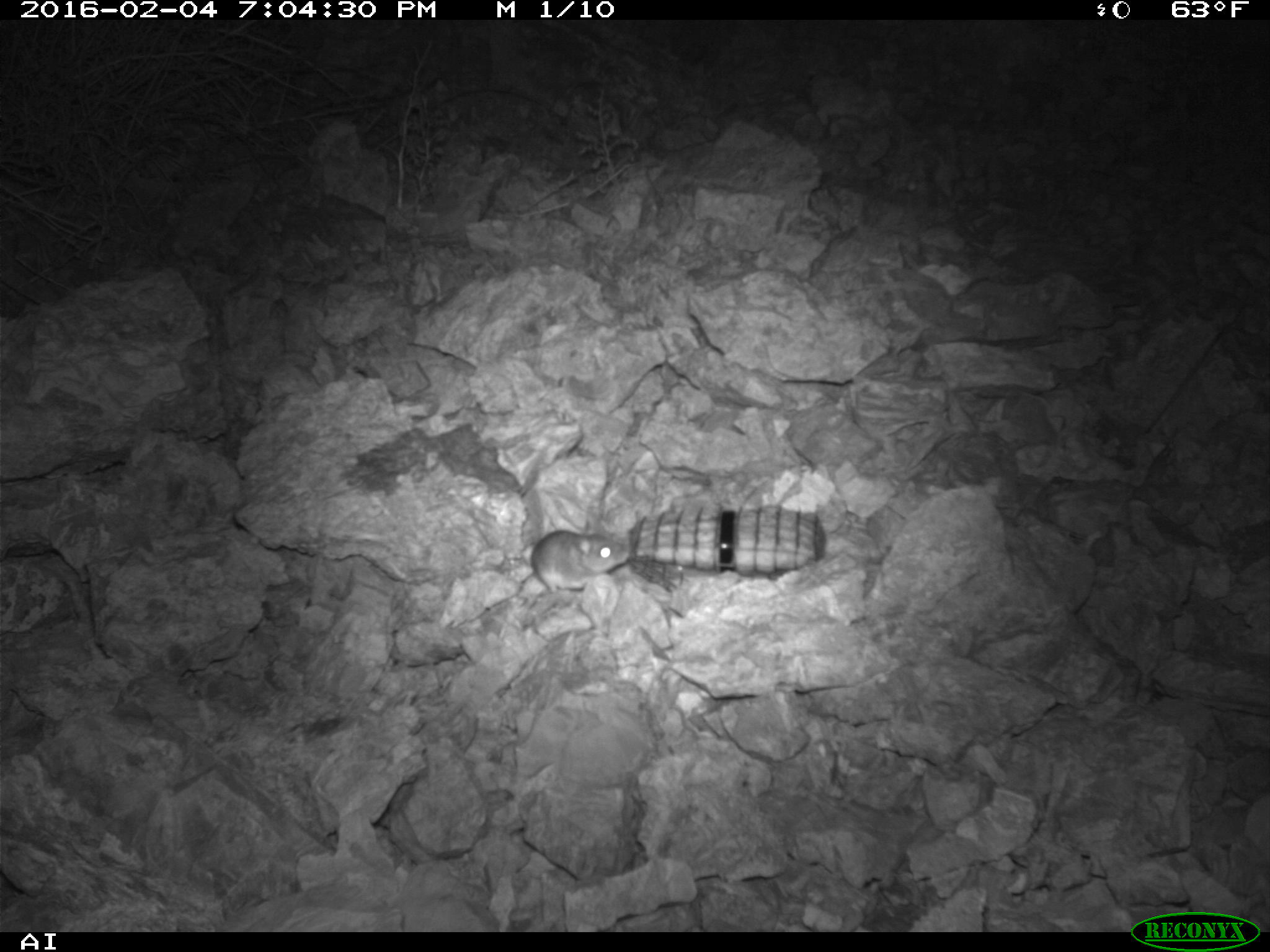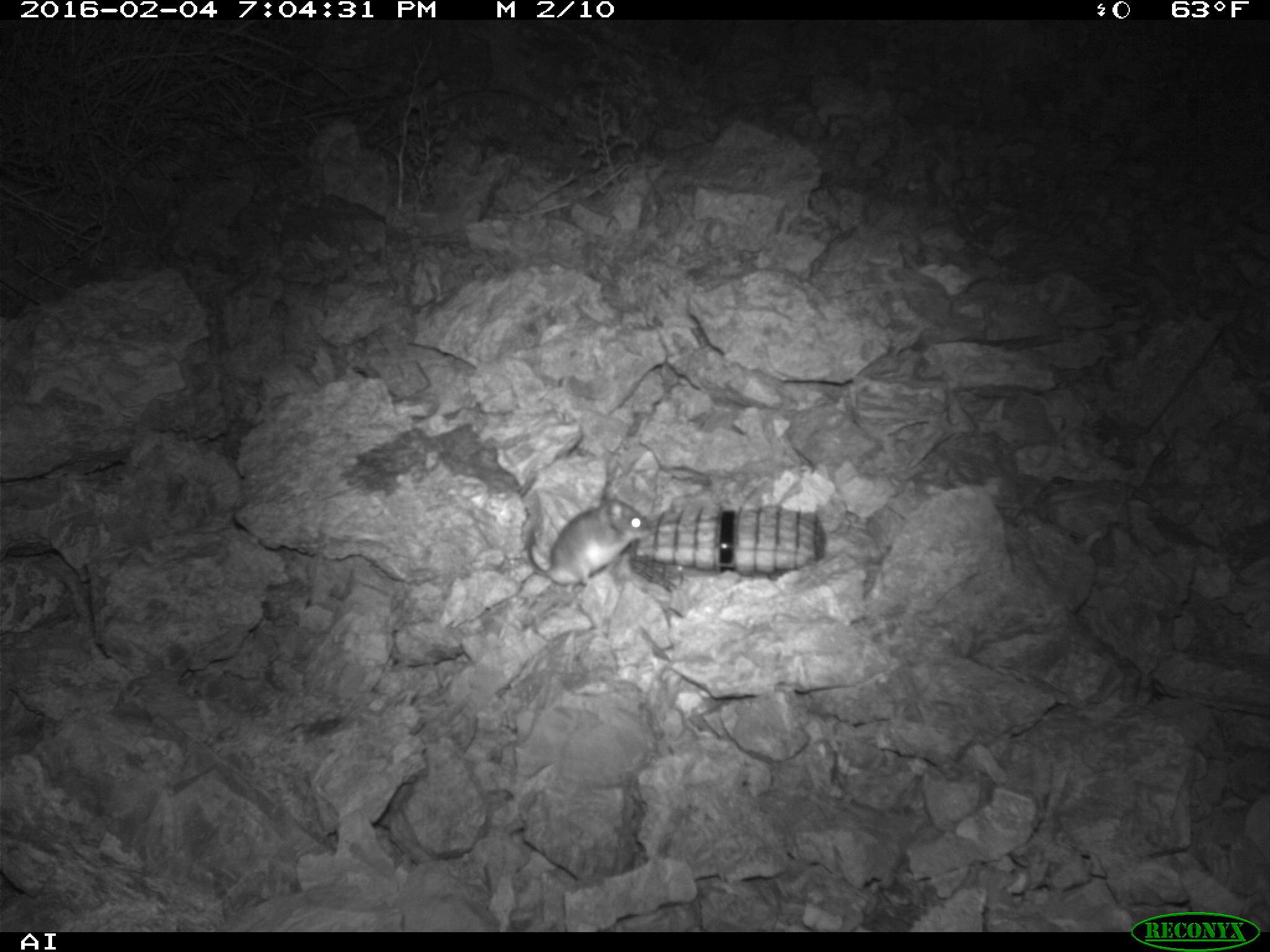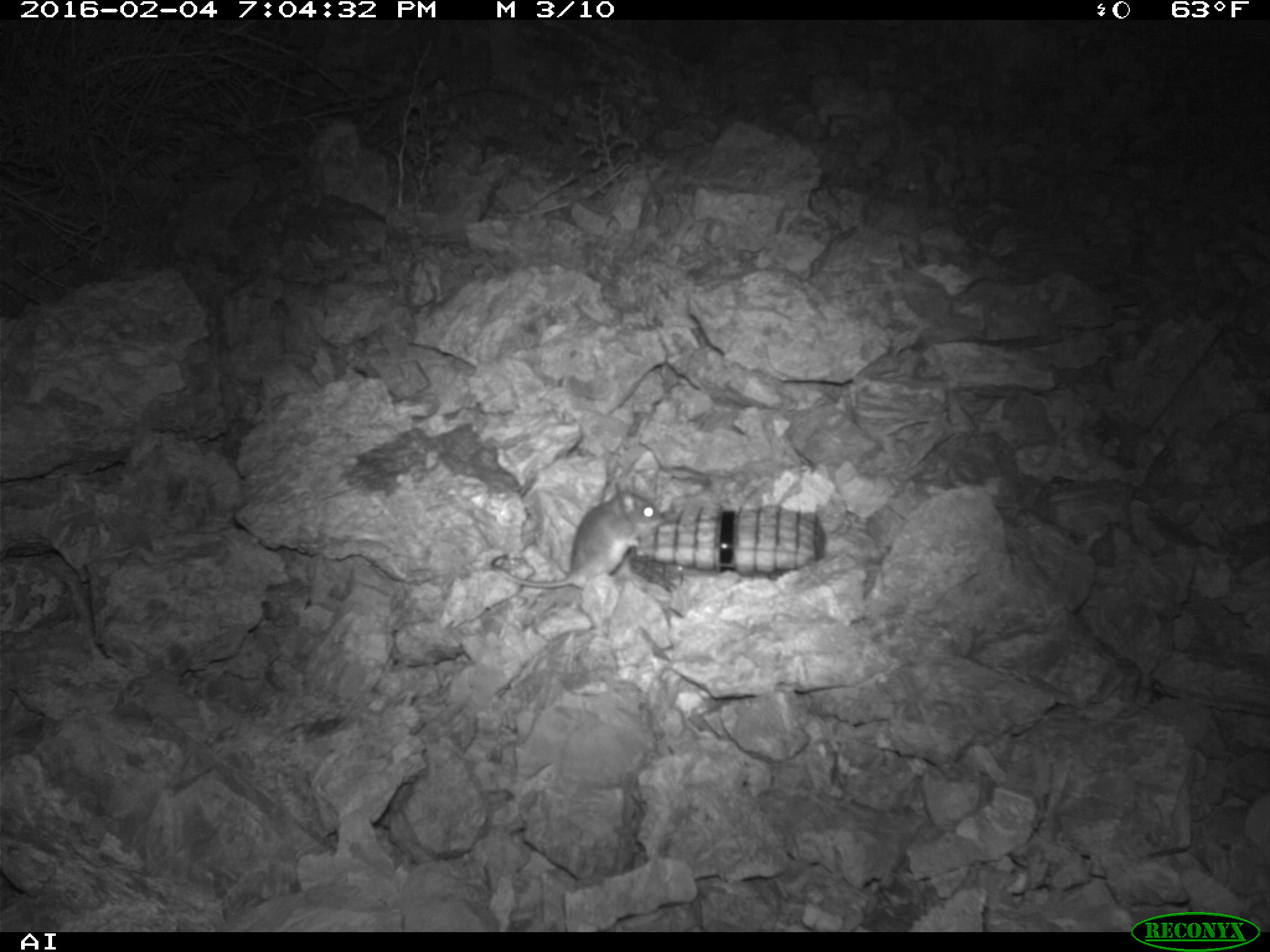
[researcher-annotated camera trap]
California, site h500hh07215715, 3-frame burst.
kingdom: Animalia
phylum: Chordata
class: Mammalia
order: Rodentia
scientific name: Rodentia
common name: rodent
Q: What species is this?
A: Rodent (Rodentia).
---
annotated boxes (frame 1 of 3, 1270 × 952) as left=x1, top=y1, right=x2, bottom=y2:
rodent: left=530, top=529, right=631, bottom=596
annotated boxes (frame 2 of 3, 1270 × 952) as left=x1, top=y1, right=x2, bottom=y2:
rodent: left=527, top=483, right=651, bottom=586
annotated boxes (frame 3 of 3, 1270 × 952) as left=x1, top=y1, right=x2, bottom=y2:
rodent: left=504, top=480, right=664, bottom=598